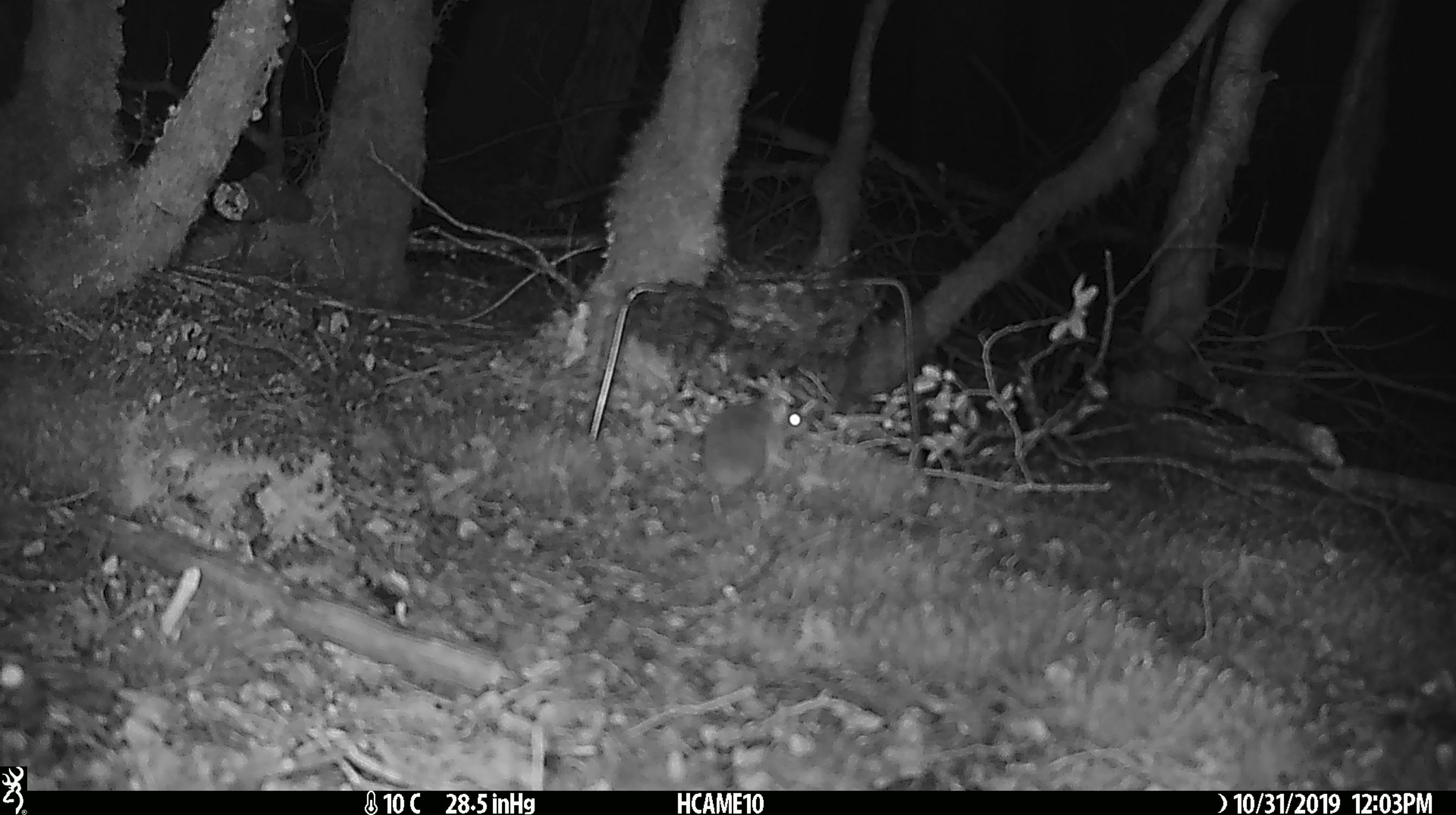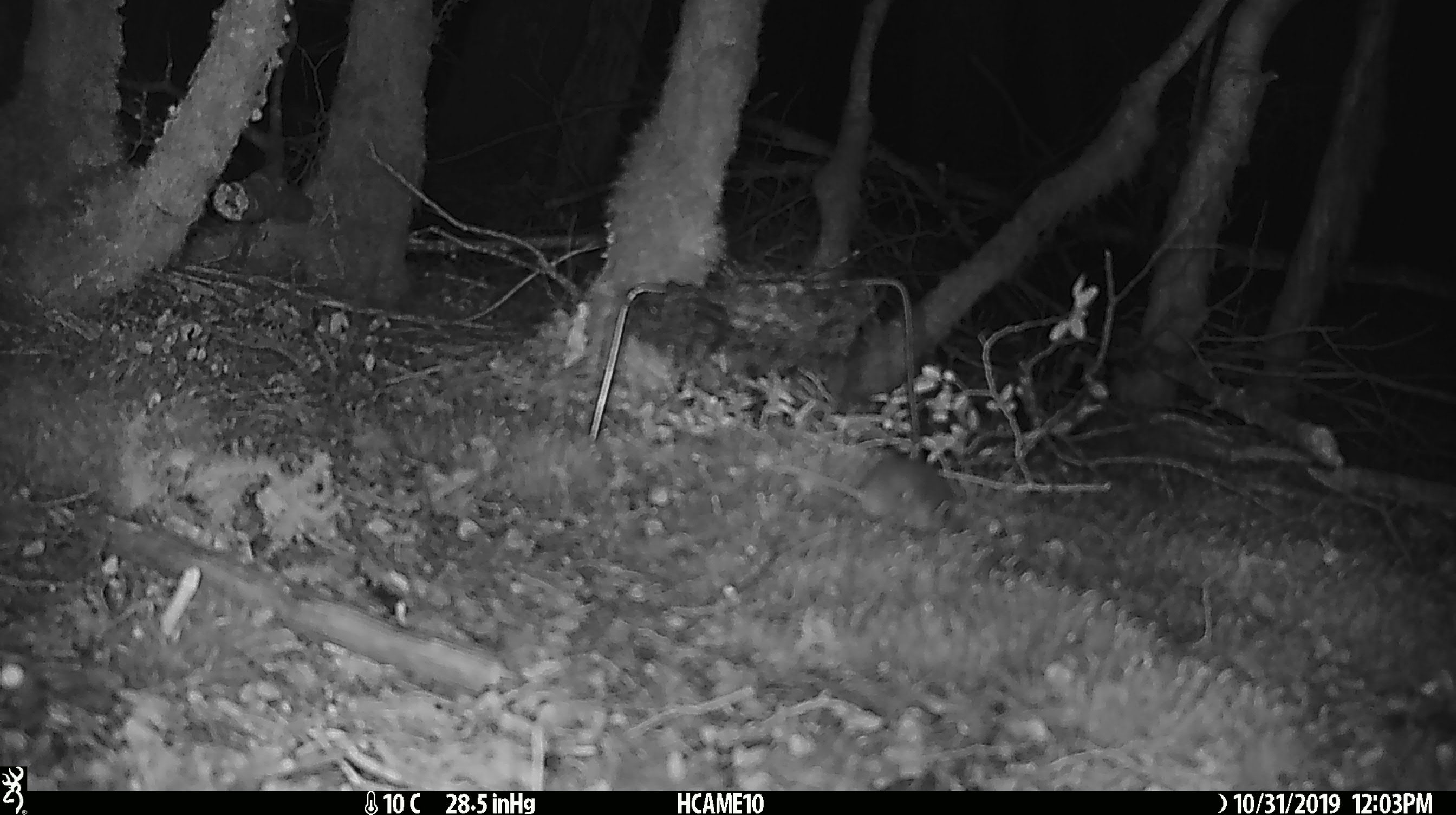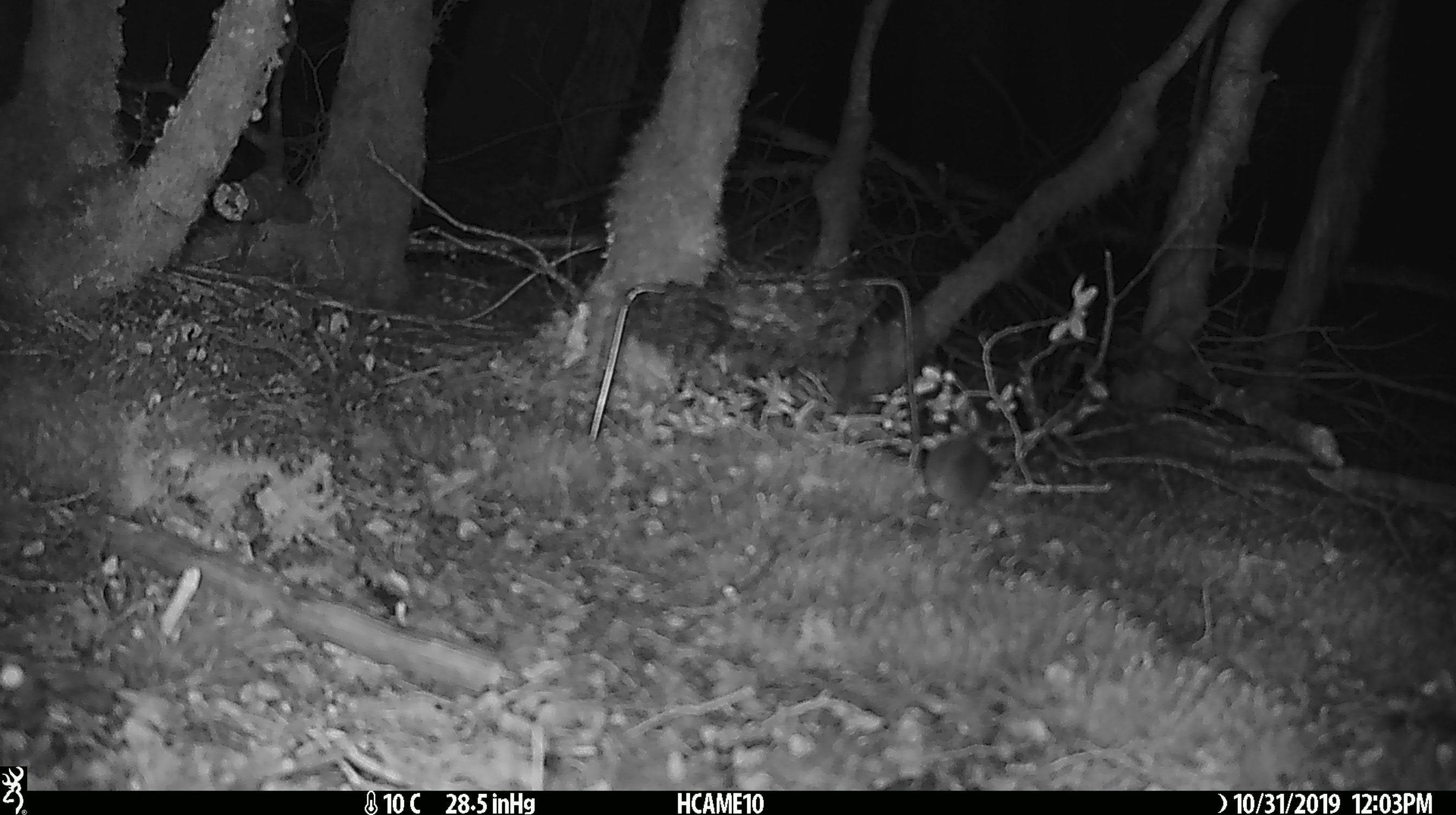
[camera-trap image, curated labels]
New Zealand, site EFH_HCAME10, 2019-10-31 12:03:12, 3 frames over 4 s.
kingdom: Animalia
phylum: Chordata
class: Mammalia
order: Rodentia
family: Muridae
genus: Mus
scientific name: Mus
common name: mouse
Mouse (Mus).